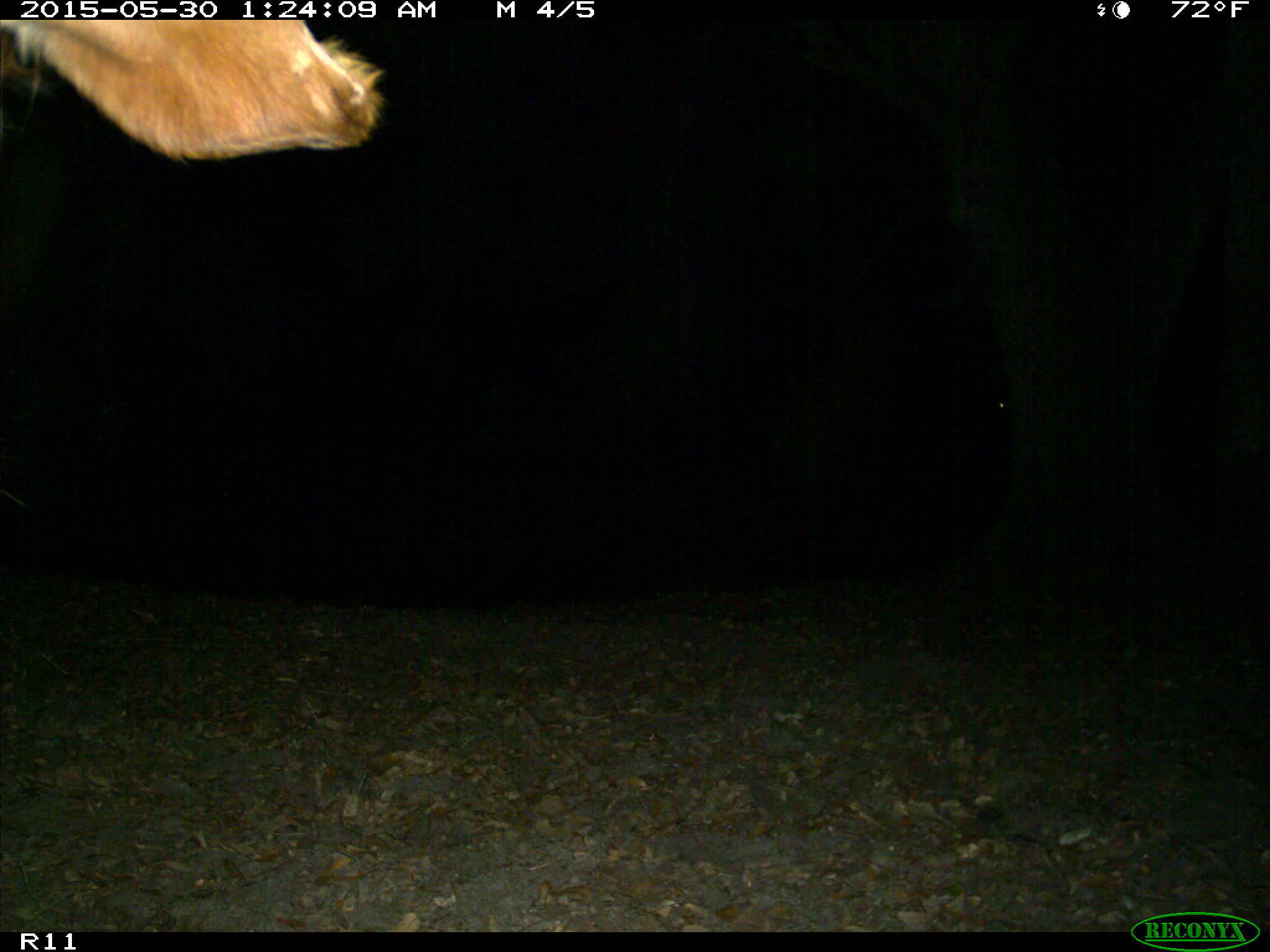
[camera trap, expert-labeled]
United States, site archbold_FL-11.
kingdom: Animalia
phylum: Chordata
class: Mammalia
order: Artiodactyla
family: Bovidae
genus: Bos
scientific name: Bos taurus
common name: domestic cow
Bos taurus (domestic cow).